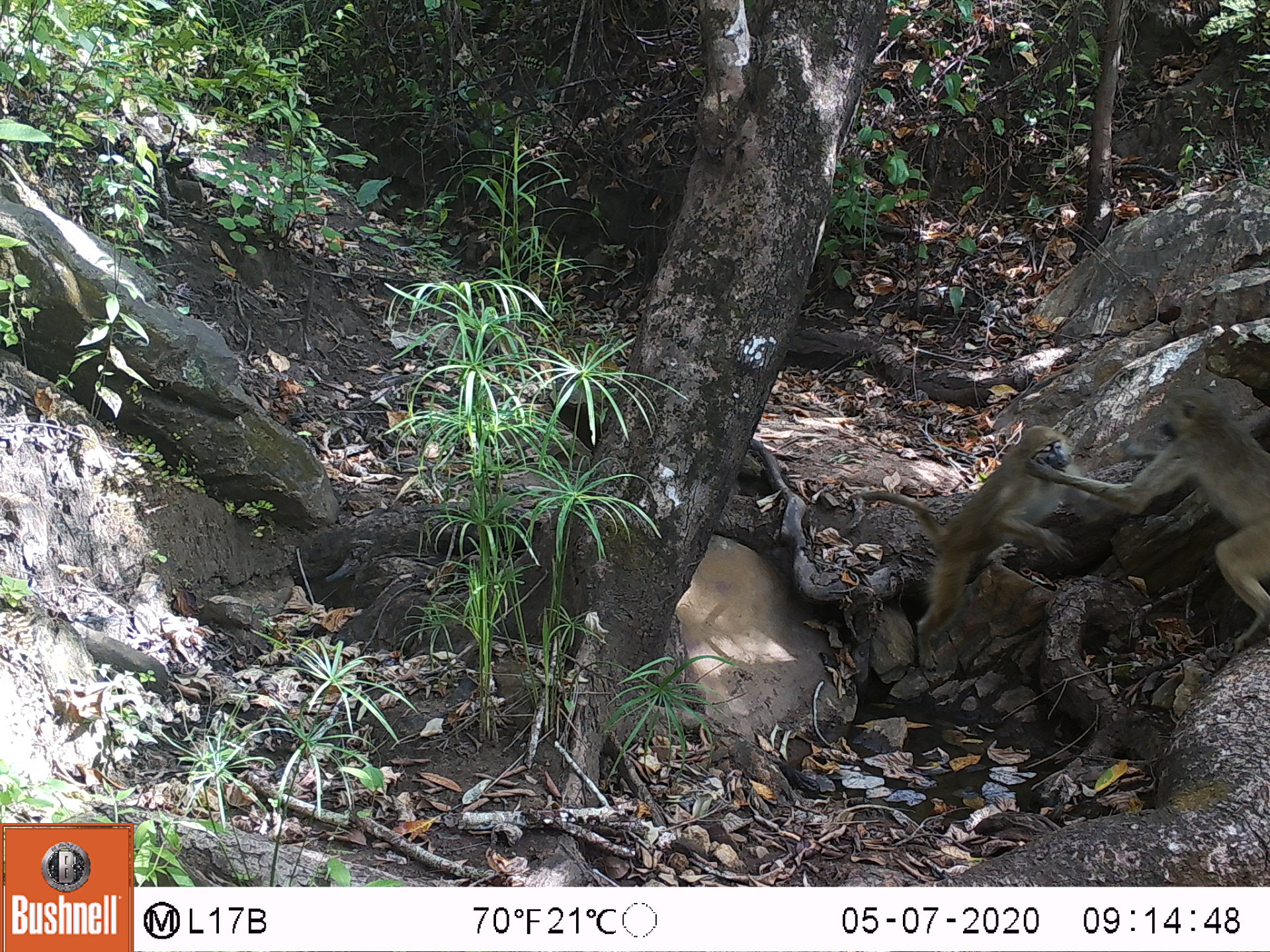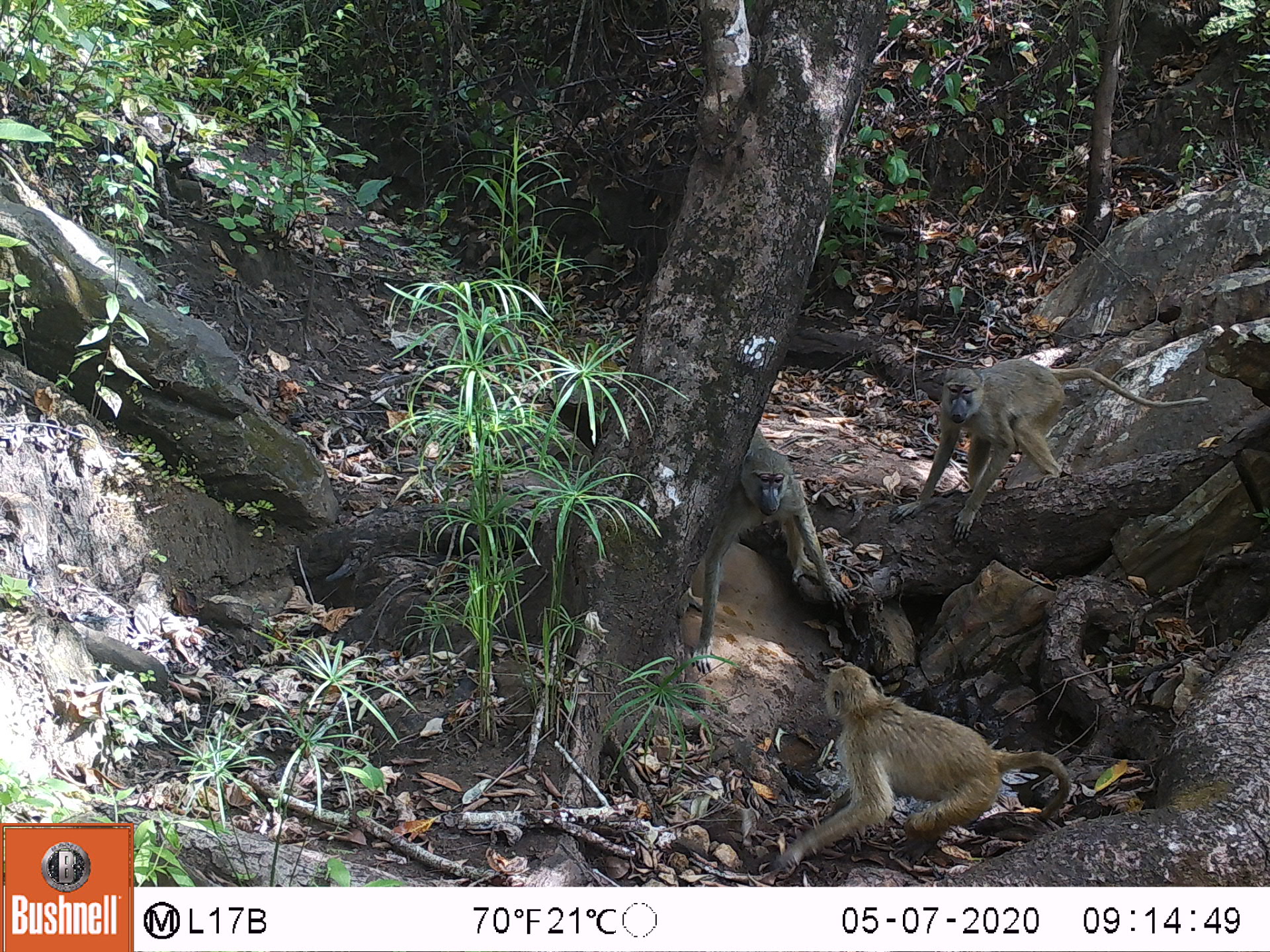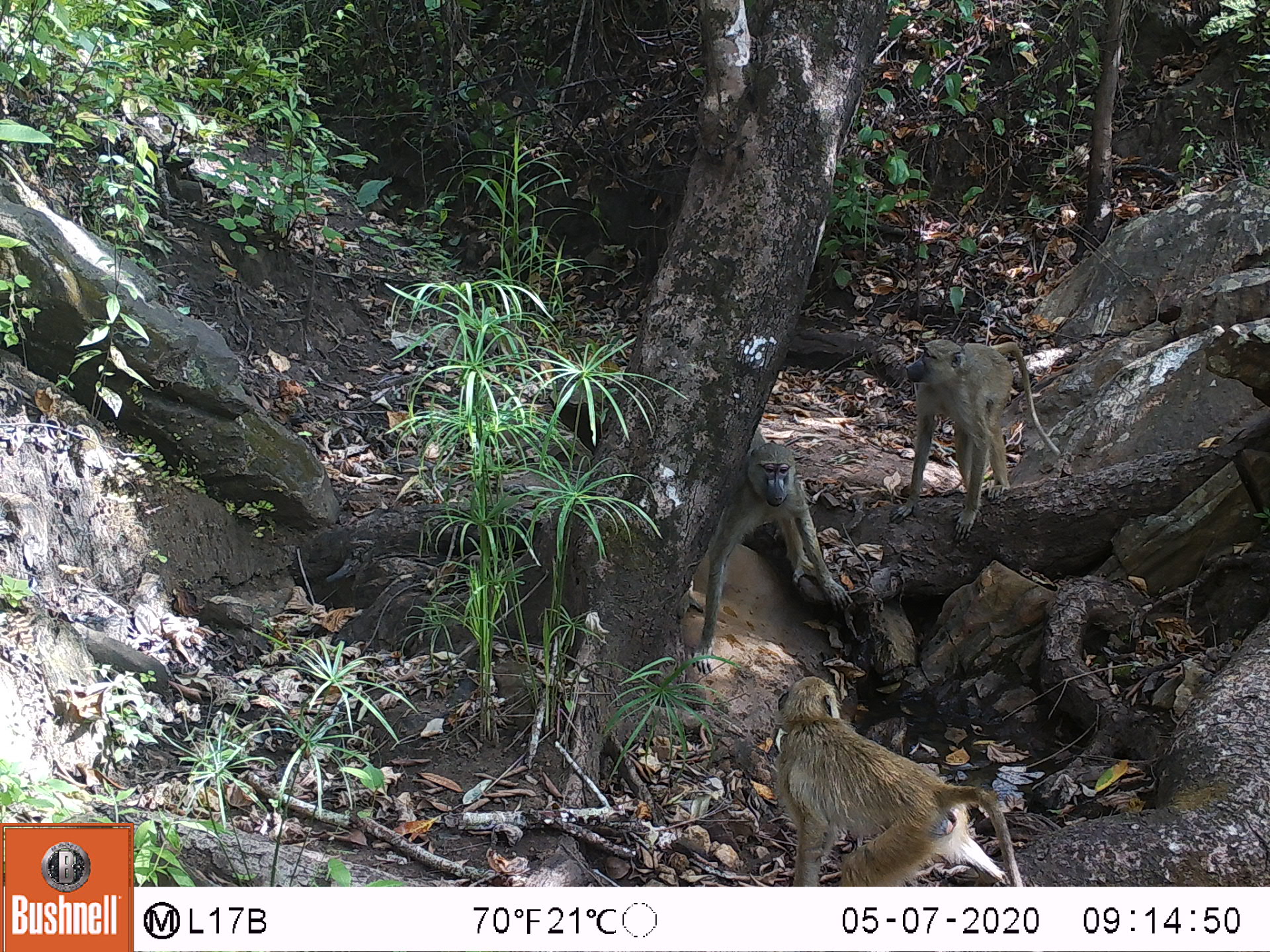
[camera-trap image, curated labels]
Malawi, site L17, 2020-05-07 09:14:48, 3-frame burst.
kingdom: Animalia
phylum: Chordata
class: Mammalia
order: Primates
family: Cercopithecidae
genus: Papio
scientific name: Papio cynocephalus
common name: yellow baboon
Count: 2.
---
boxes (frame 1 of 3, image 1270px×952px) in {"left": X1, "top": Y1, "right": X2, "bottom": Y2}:
yellow baboon: {"left": 1074, "top": 402, "right": 1266, "bottom": 644}; {"left": 885, "top": 426, "right": 1072, "bottom": 659}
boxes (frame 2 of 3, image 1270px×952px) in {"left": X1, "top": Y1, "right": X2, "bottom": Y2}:
yellow baboon: {"left": 771, "top": 661, "right": 1074, "bottom": 875}; {"left": 905, "top": 355, "right": 1197, "bottom": 539}; {"left": 685, "top": 426, "right": 851, "bottom": 665}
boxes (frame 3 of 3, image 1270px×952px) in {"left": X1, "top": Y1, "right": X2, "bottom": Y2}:
yellow baboon: {"left": 769, "top": 678, "right": 1023, "bottom": 887}; {"left": 698, "top": 424, "right": 846, "bottom": 670}; {"left": 885, "top": 332, "right": 1045, "bottom": 539}